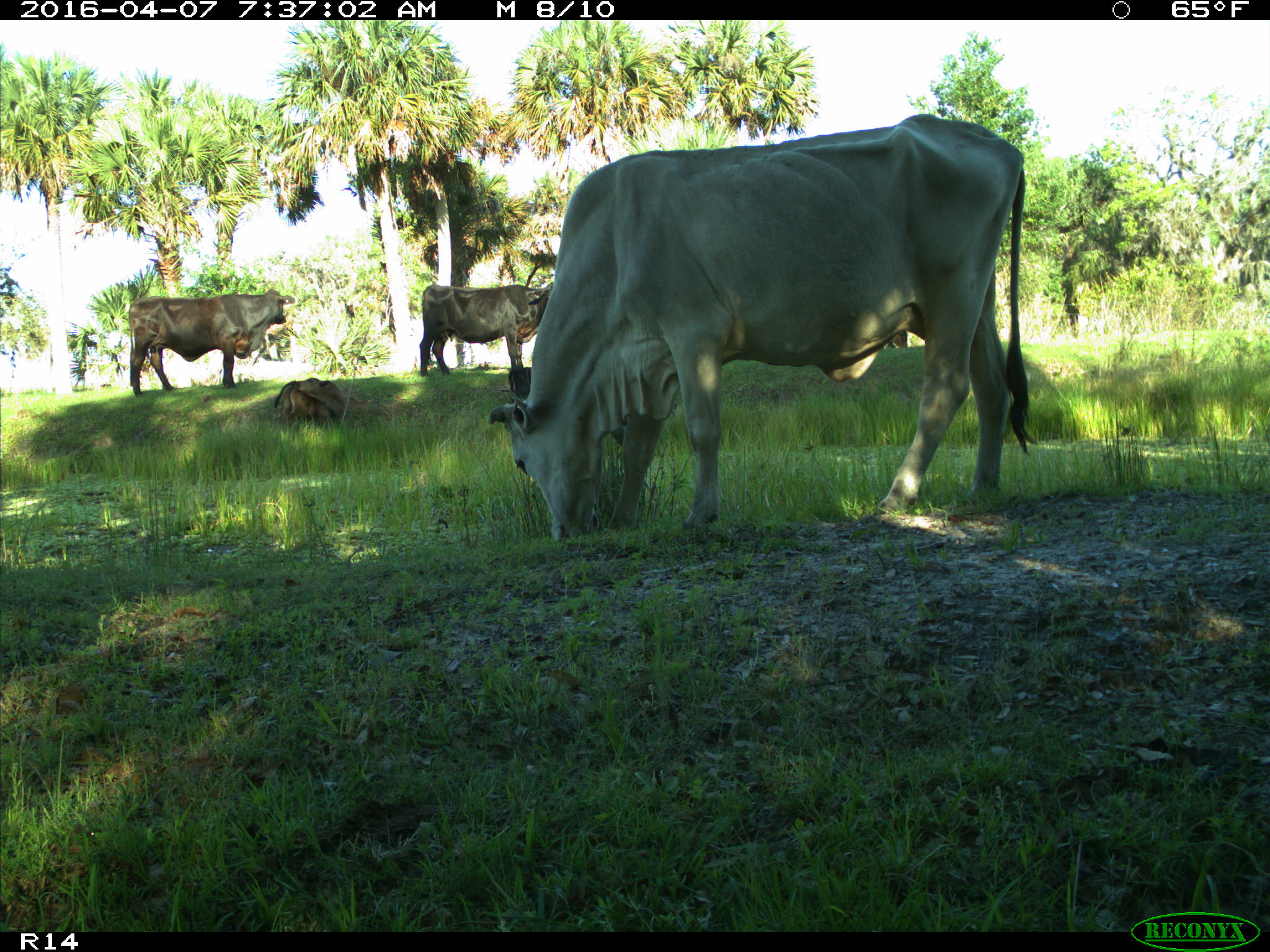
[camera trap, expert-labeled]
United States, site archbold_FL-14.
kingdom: Animalia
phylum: Chordata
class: Mammalia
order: Artiodactyla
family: Bovidae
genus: Bos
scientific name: Bos taurus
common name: domestic cow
Bos taurus (domestic cow).